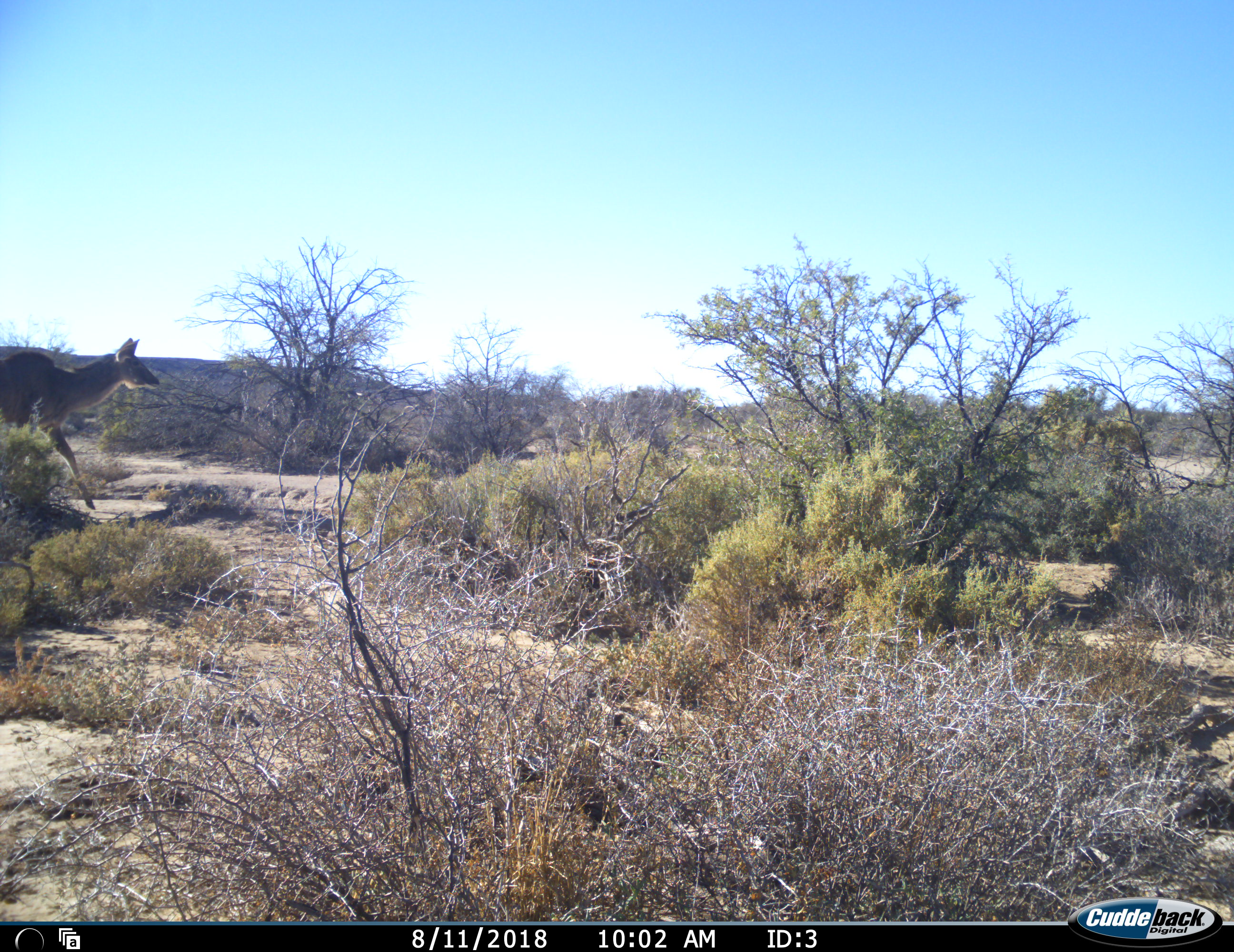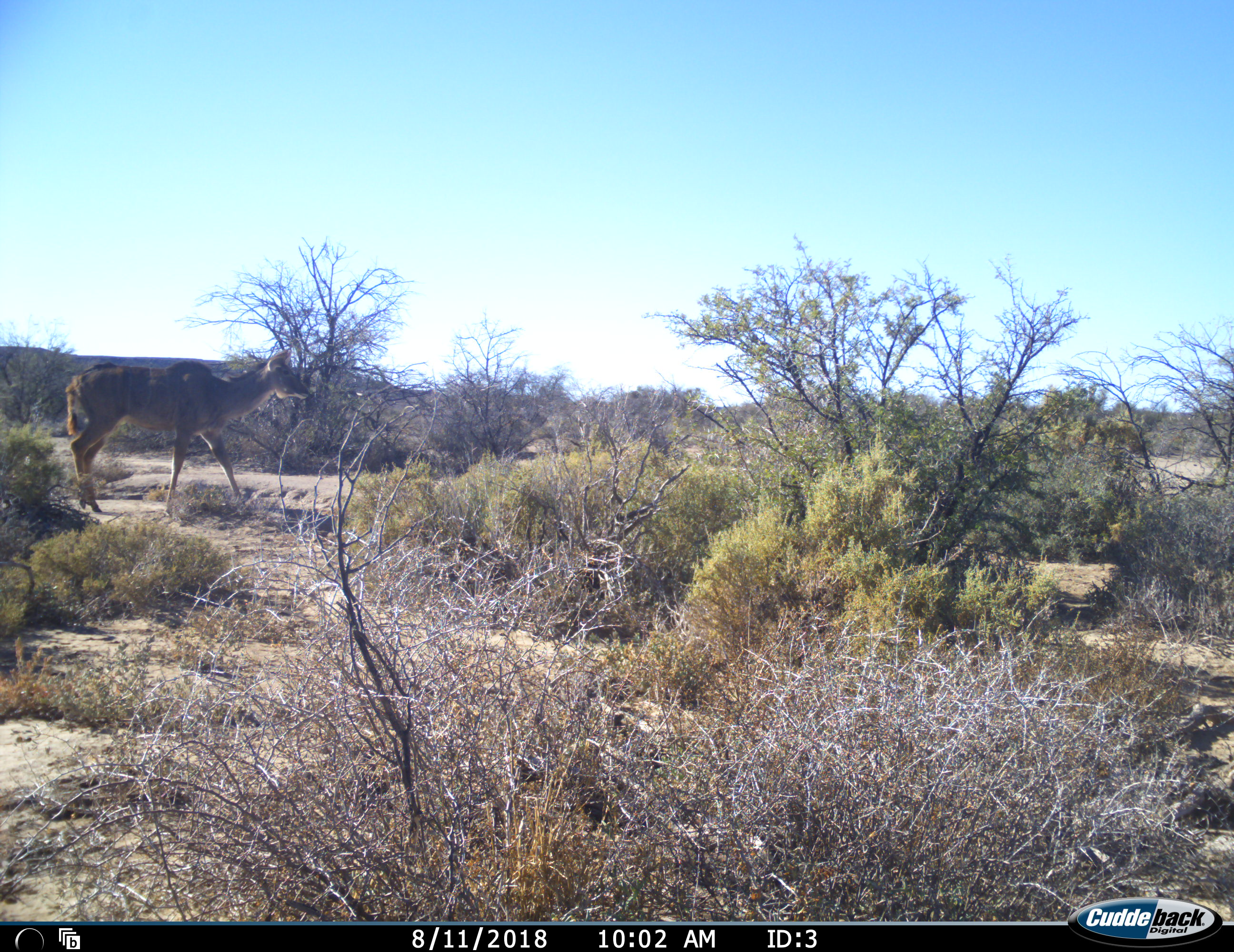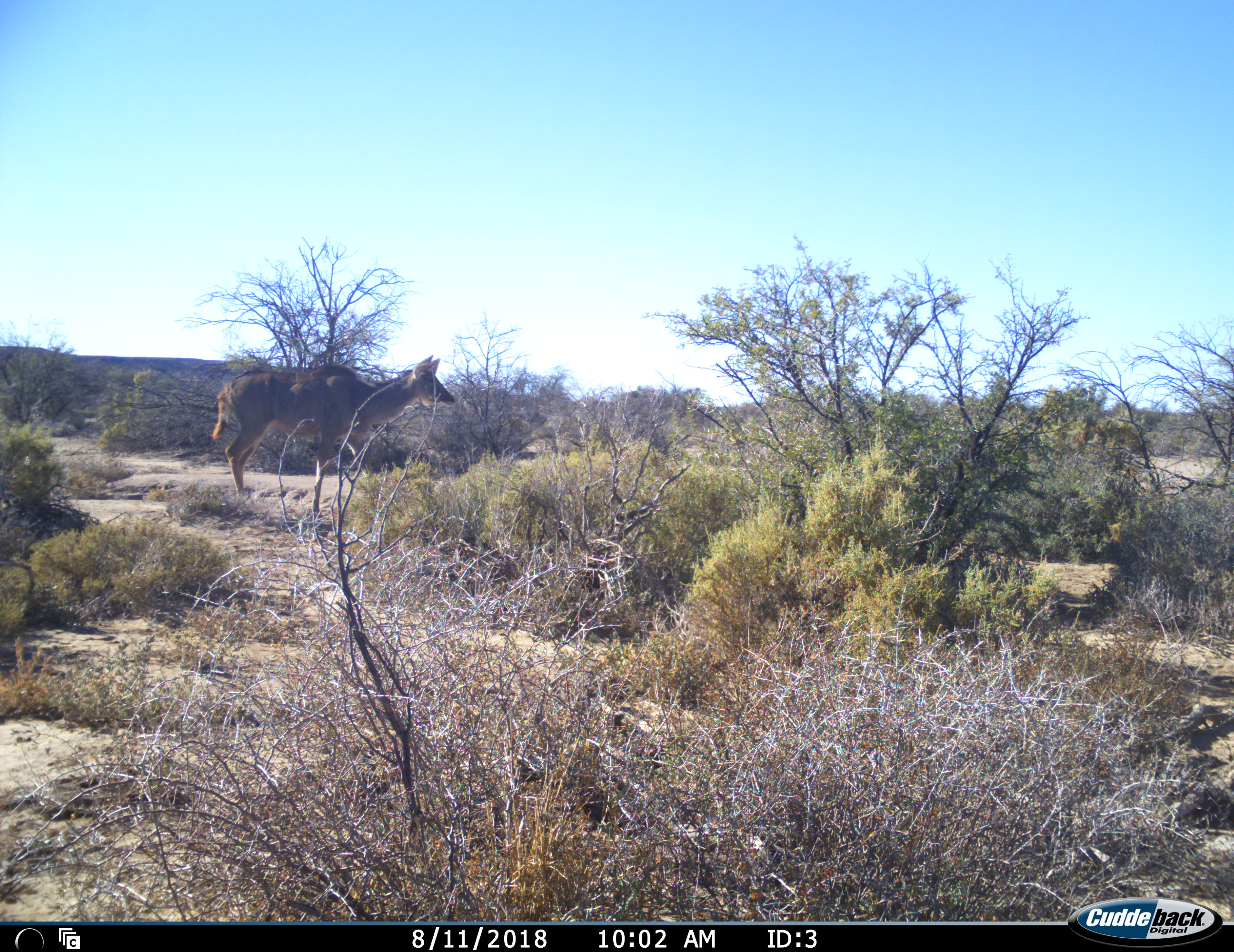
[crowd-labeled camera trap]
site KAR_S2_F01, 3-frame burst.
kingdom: Animalia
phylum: Chordata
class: Mammalia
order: Artiodactyla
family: Bovidae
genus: Tragelaphus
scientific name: Tragelaphus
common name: kudu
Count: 1.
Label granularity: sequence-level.